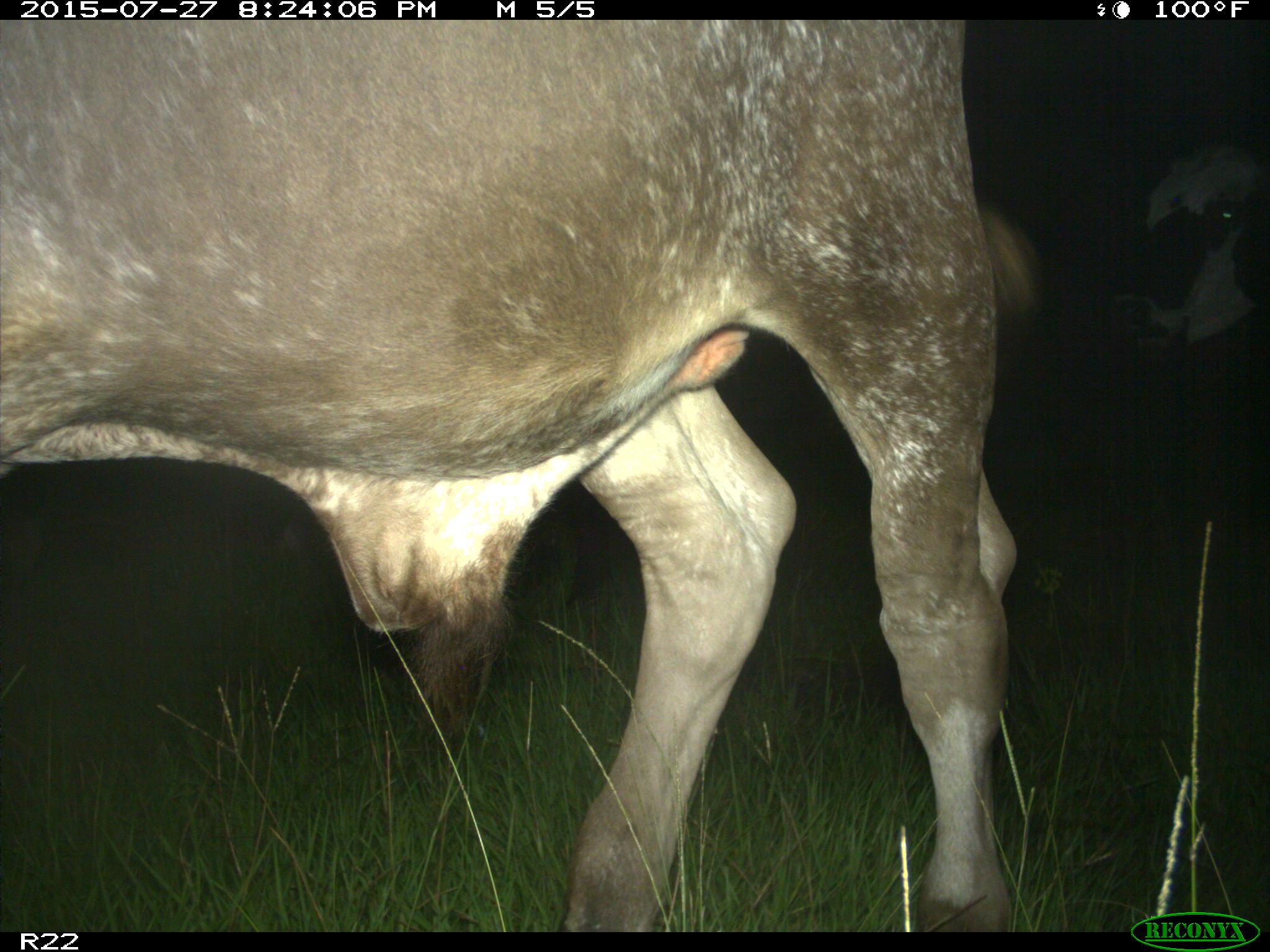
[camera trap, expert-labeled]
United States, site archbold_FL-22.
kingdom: Animalia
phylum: Chordata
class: Mammalia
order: Artiodactyla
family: Bovidae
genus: Bos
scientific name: Bos taurus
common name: domestic cow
Bos taurus (domestic cow).